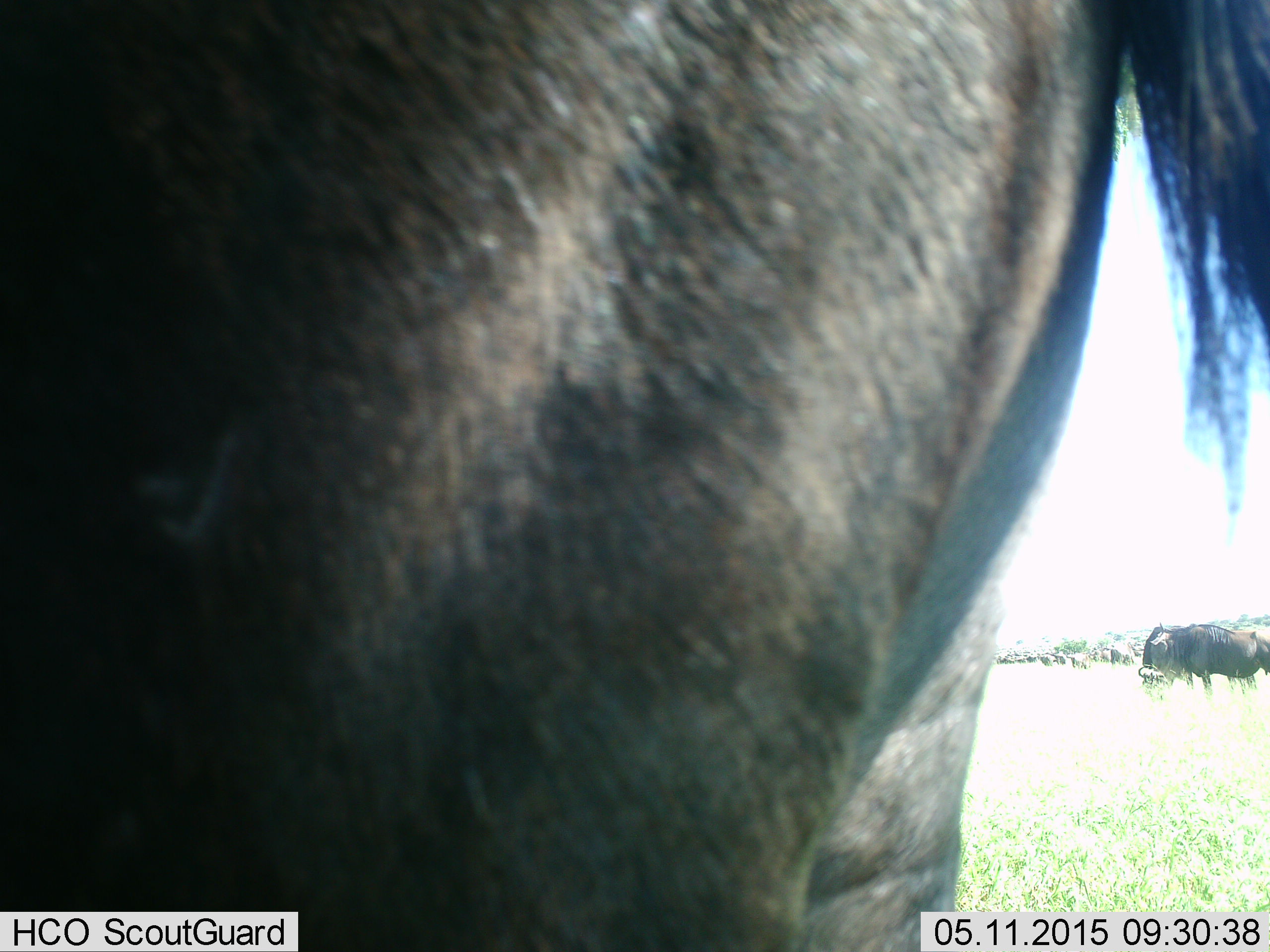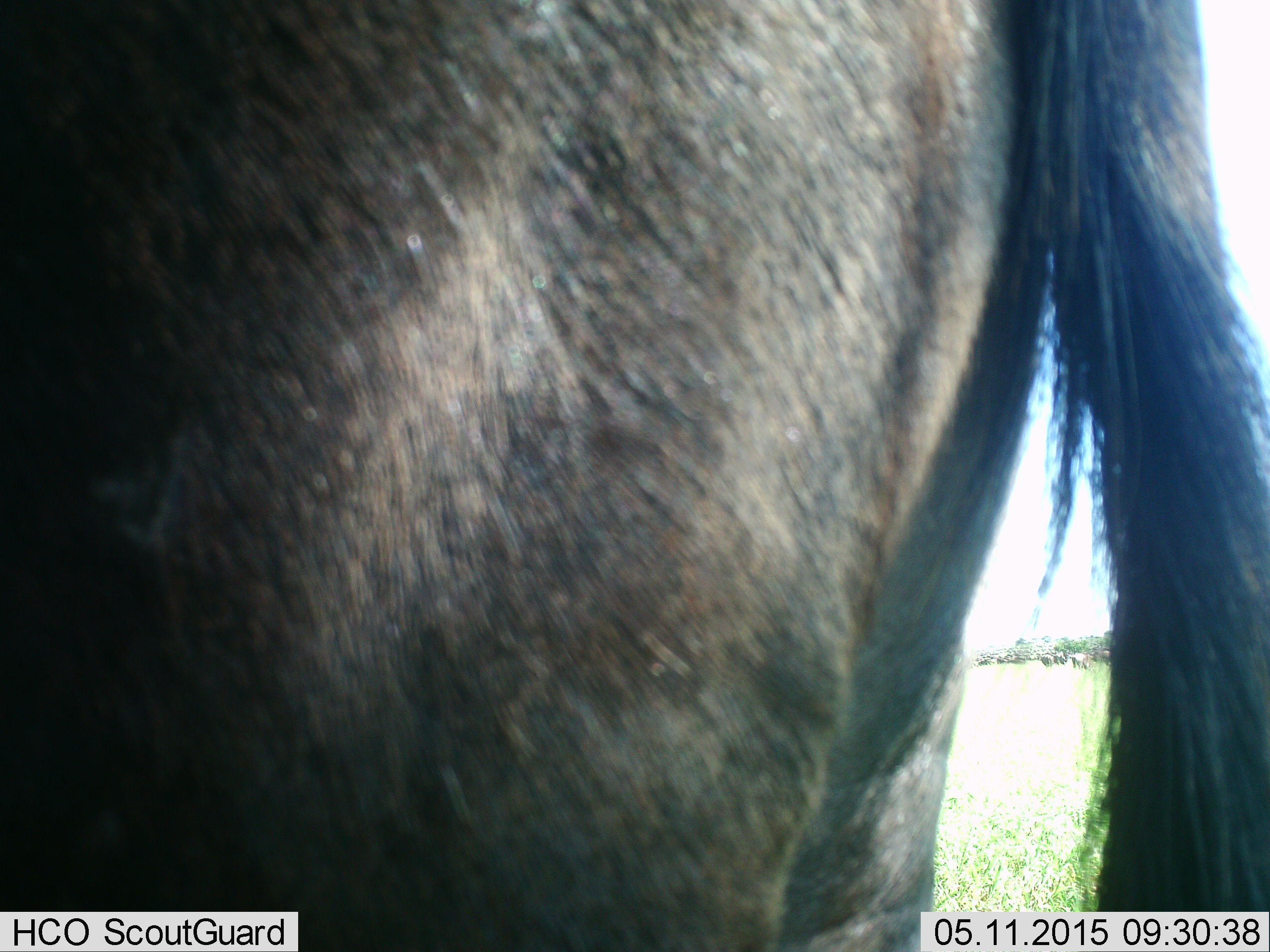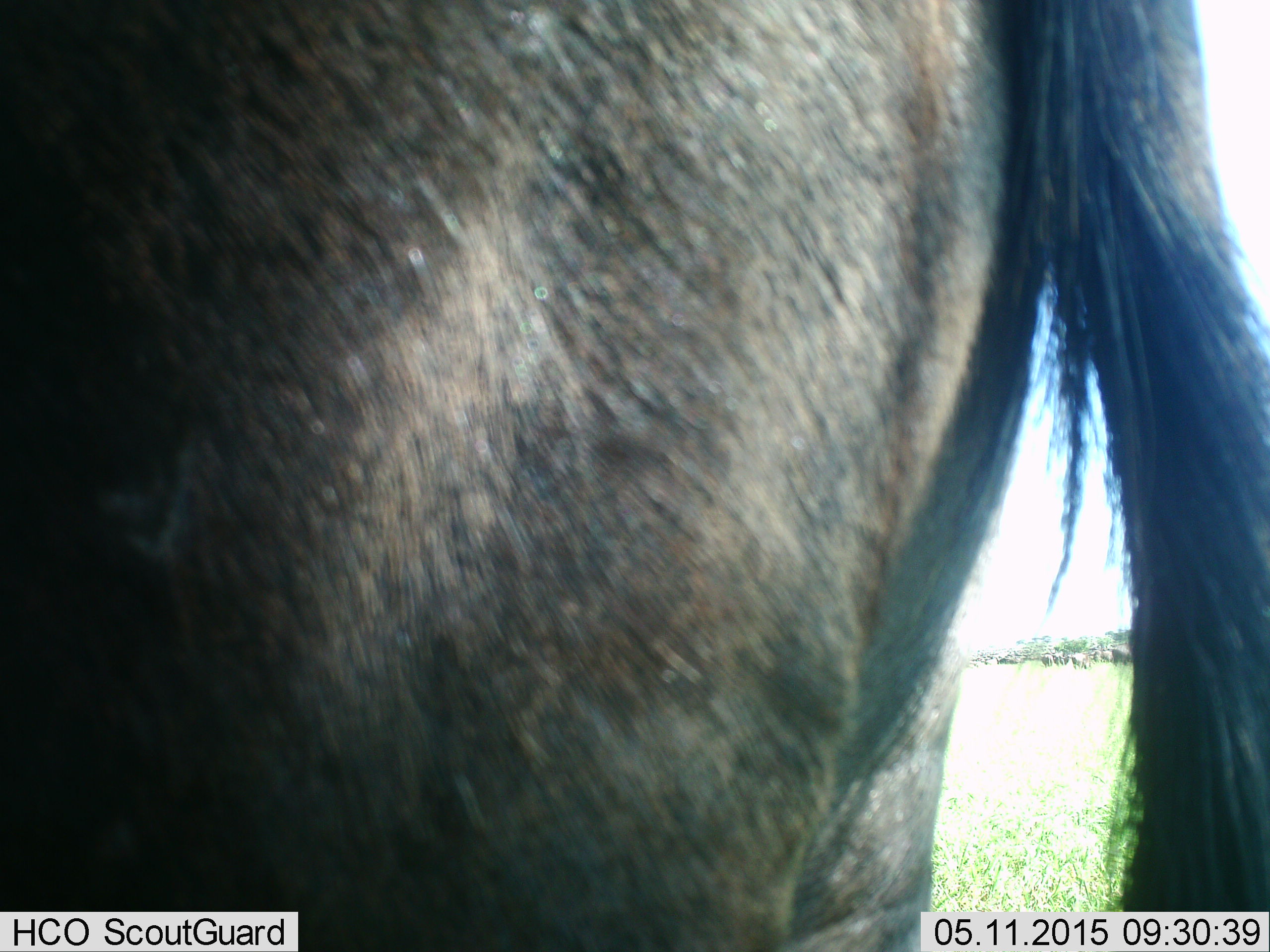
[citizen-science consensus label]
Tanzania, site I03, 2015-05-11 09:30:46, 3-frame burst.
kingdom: Animalia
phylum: Chordata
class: Mammalia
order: Artiodactyla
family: Bovidae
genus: Connochaetes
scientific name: Connochaetes taurinus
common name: blue wildebeest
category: wildebeest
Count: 8.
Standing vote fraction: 70%.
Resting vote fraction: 0%.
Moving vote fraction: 0%.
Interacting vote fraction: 10%.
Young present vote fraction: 0%.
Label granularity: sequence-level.